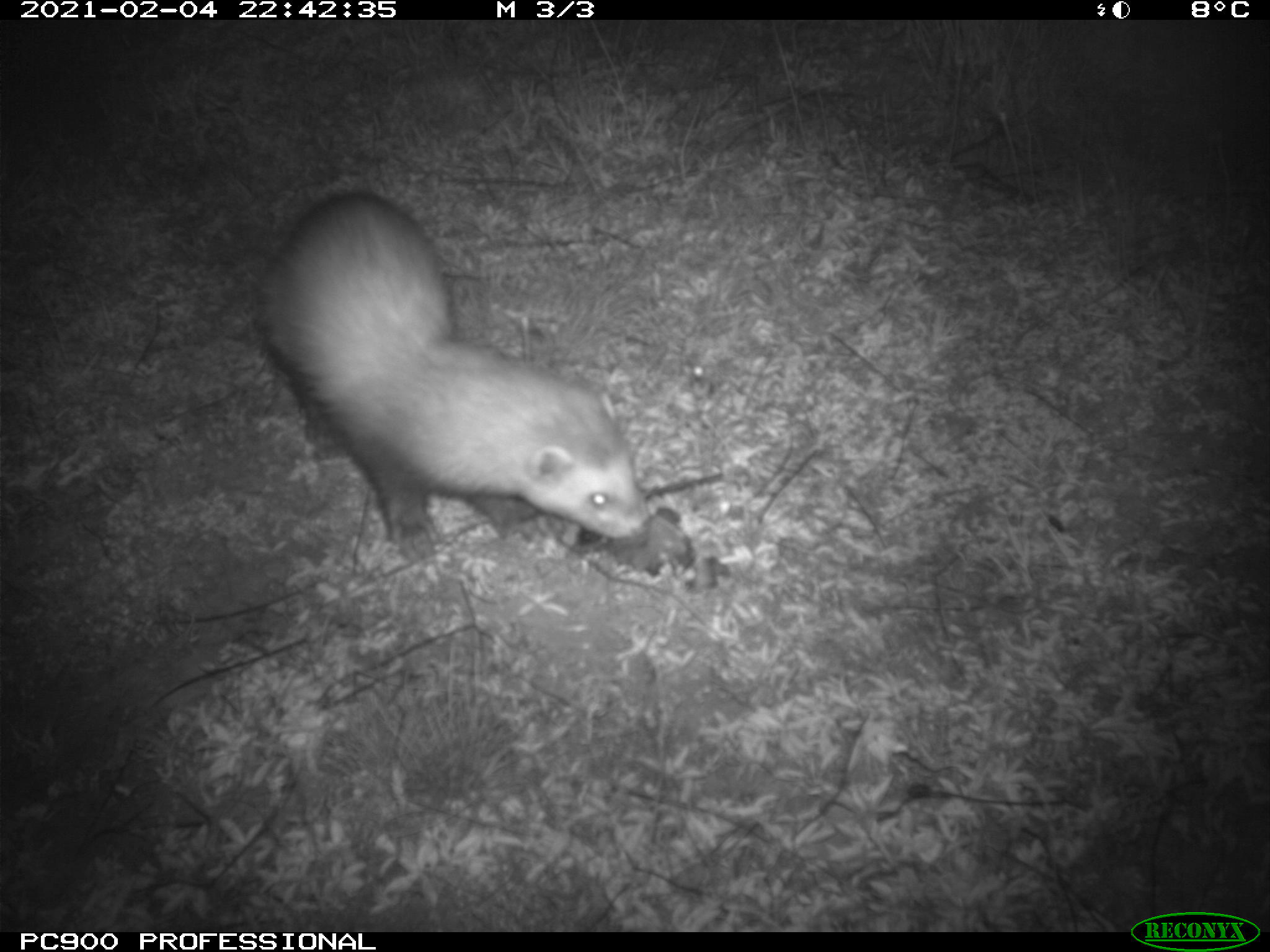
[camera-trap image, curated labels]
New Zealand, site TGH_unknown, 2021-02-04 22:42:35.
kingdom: Animalia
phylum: Chordata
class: Mammalia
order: Carnivora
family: Mustelidae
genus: Mustela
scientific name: Mustela furo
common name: ferret